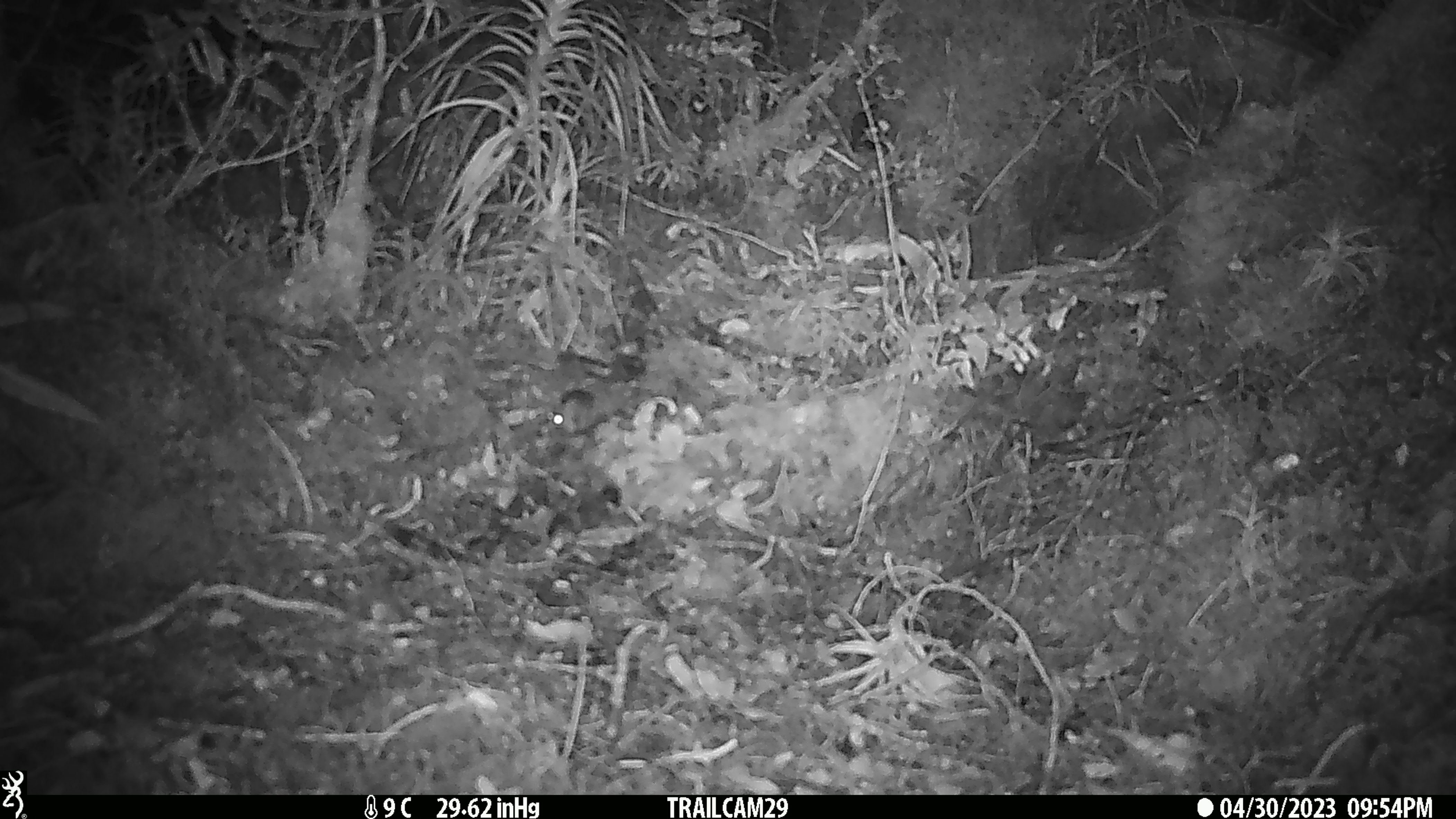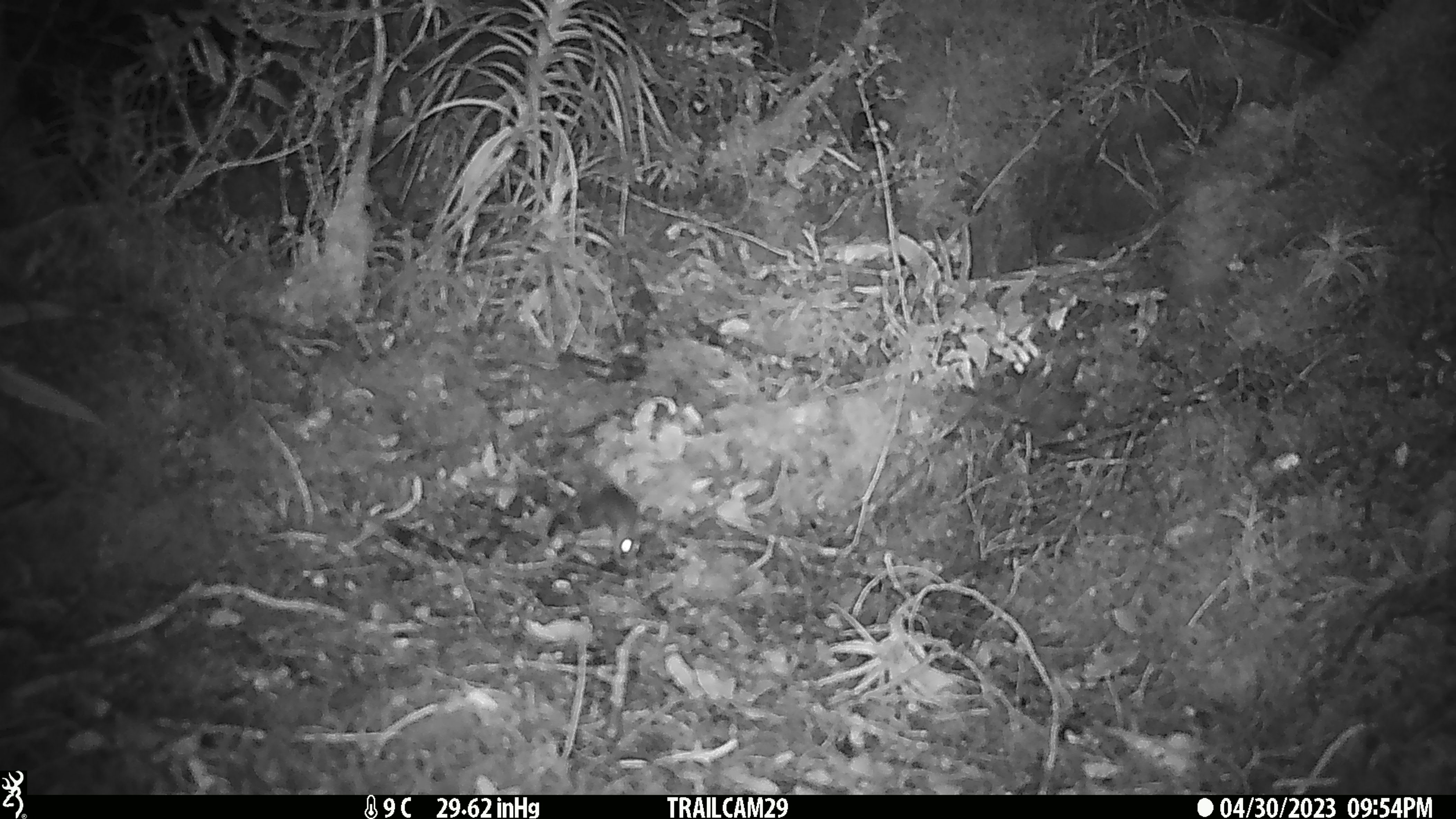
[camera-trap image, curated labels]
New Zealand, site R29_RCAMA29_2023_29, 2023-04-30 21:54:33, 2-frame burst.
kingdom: Animalia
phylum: Chordata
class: Mammalia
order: Rodentia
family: Muridae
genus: Mus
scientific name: Mus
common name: mouse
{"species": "mouse (Mus)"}